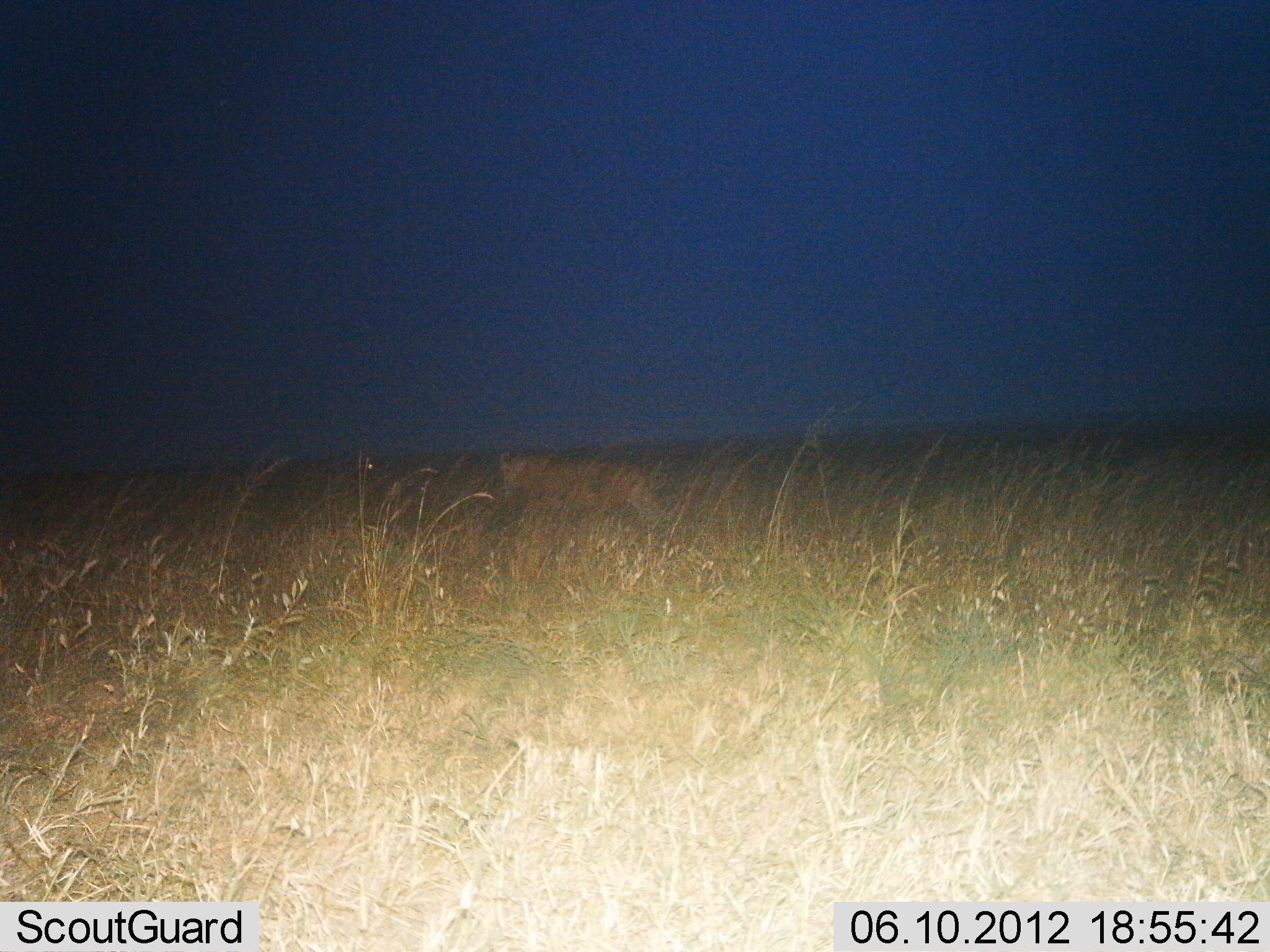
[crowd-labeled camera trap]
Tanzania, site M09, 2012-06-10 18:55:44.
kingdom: Animalia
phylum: Chordata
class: Mammalia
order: Carnivora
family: Felidae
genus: Panthera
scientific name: Panthera leo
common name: lion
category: lionfemale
Lionfemale (lion) (Panthera leo), count 1. Behavior (volunteer vote fractions): standing 20%, resting 0%, moving 80%, interacting 0%. Young present (vote fraction): 0%. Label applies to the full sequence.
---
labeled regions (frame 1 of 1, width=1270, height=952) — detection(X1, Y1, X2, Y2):
animal: detection(498, 451, 656, 535)